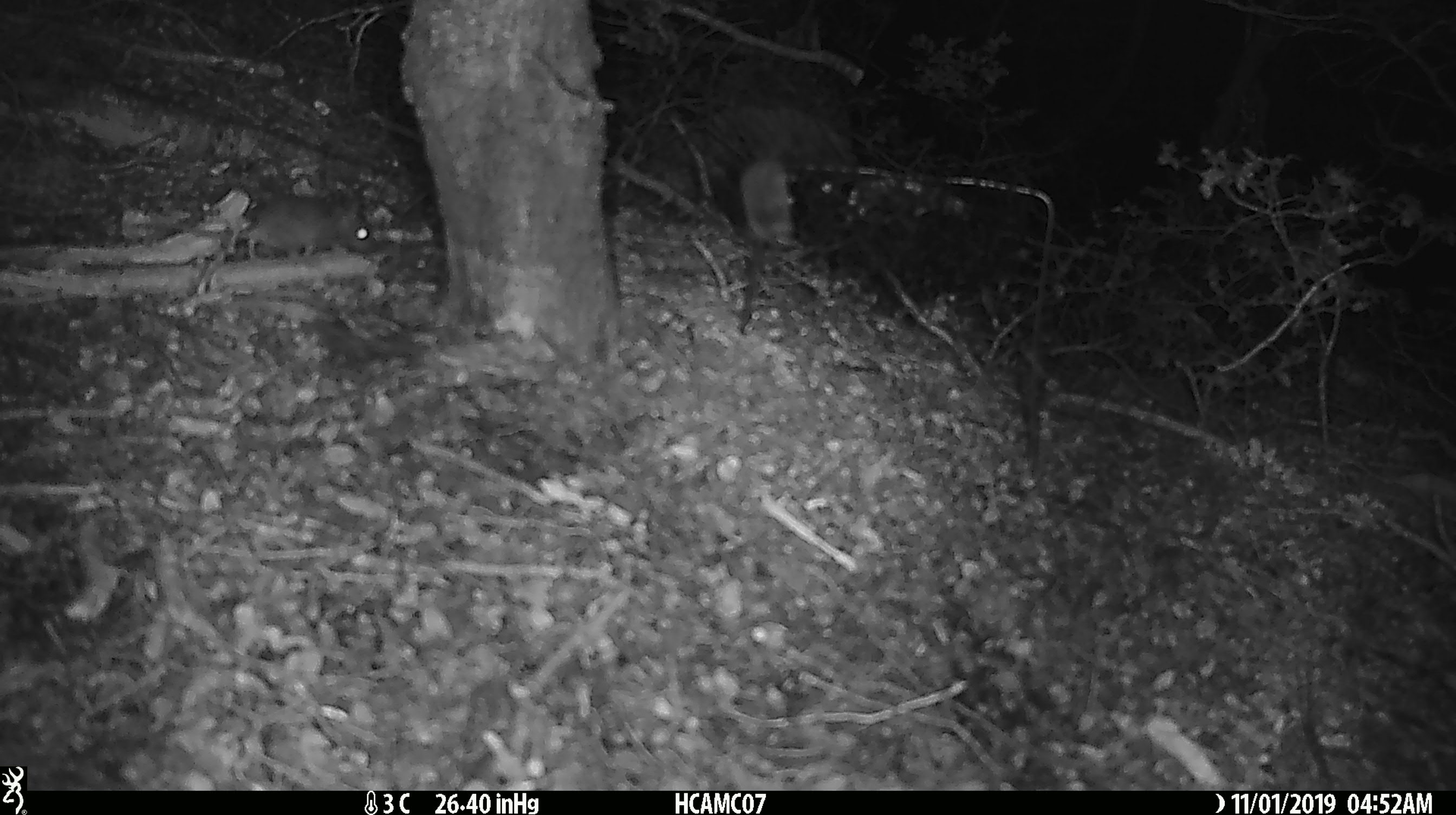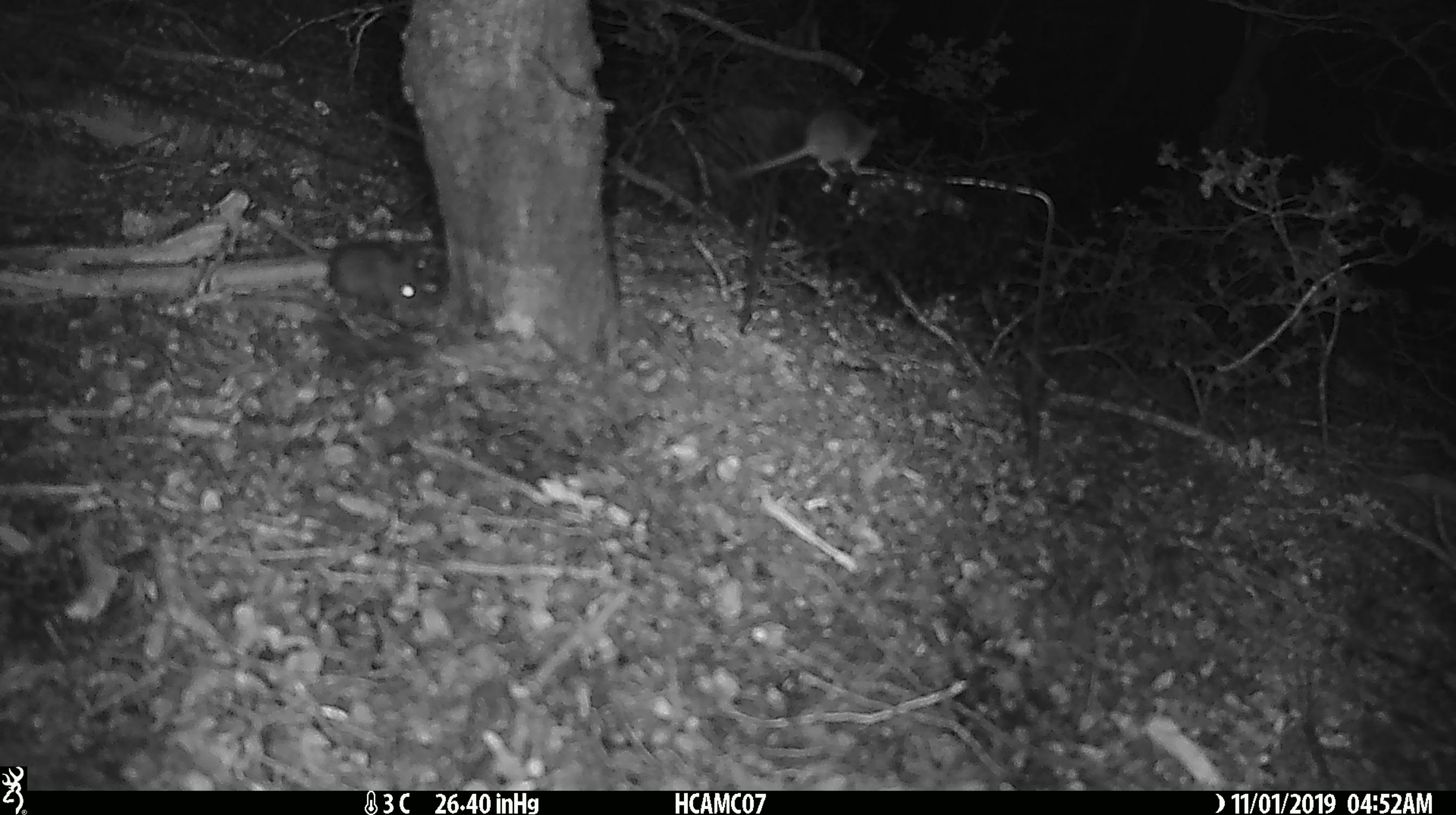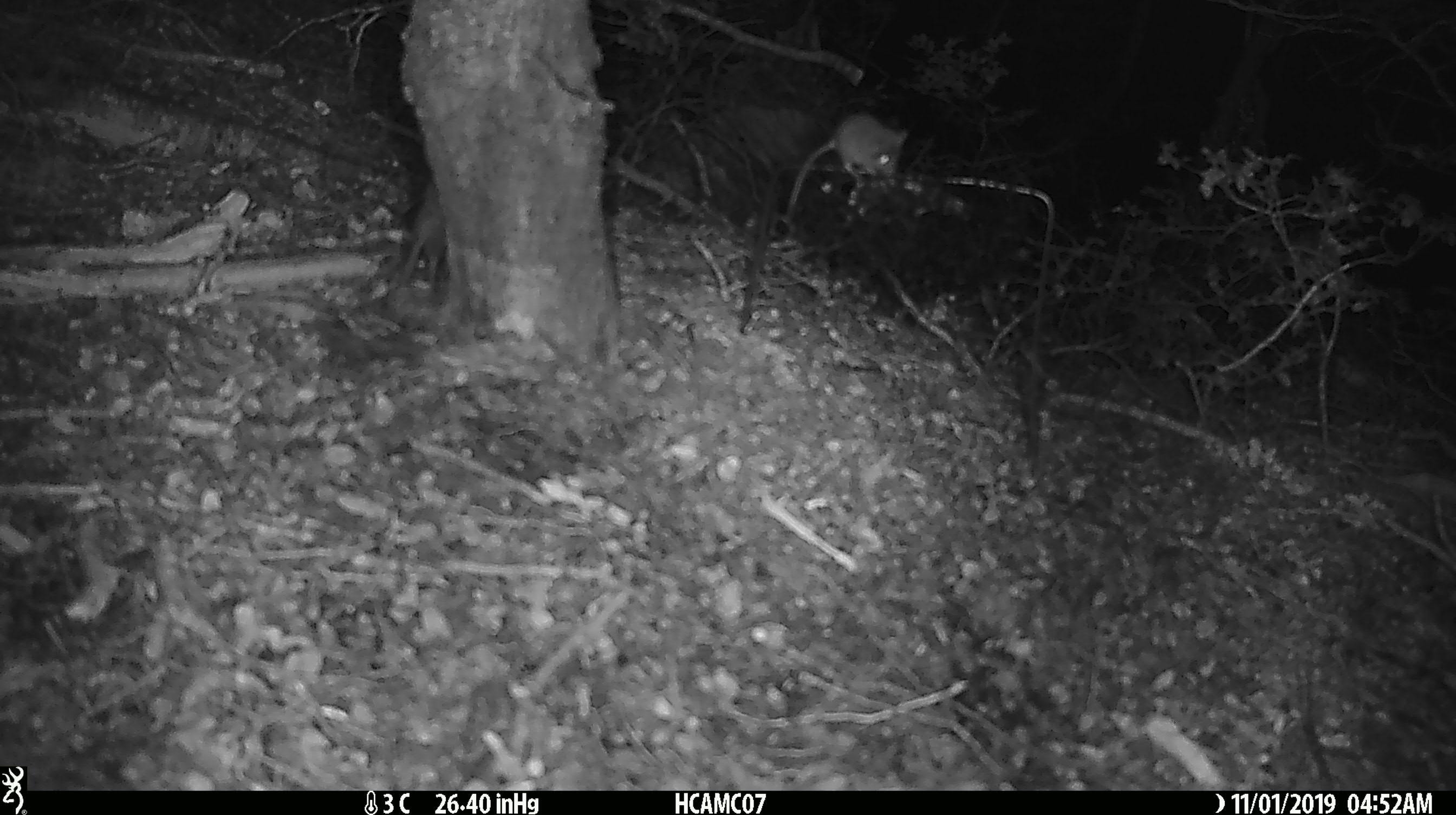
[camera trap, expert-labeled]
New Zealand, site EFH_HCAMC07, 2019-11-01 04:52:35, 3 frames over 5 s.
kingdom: Animalia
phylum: Chordata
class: Mammalia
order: Rodentia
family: Muridae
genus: Mus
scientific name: Mus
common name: mouse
Mouse (Mus).